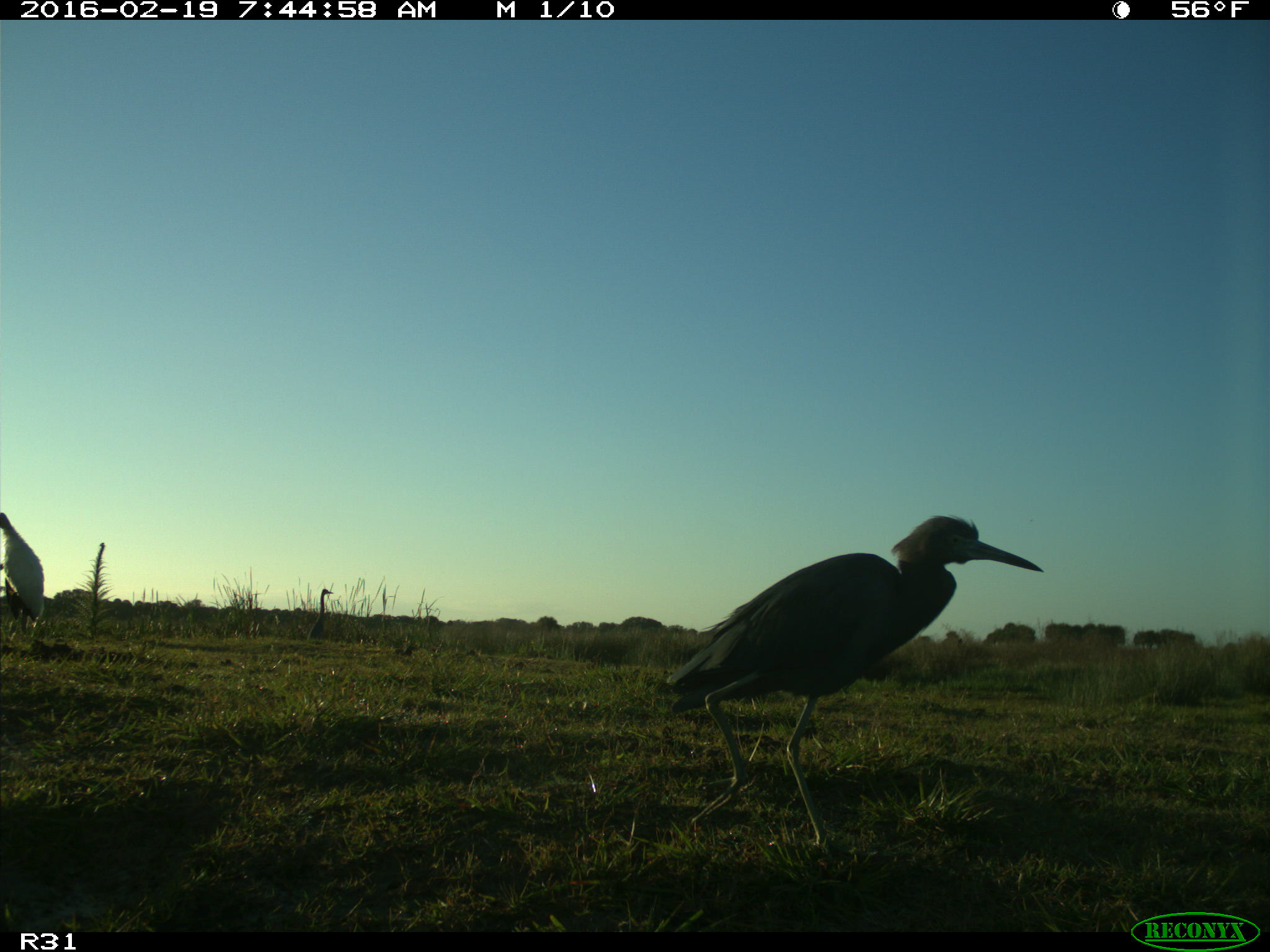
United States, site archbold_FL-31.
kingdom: Animalia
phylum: Chordata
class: Aves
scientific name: Aves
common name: birds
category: unidentified bird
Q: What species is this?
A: Unidentified bird (birds) (Aves).